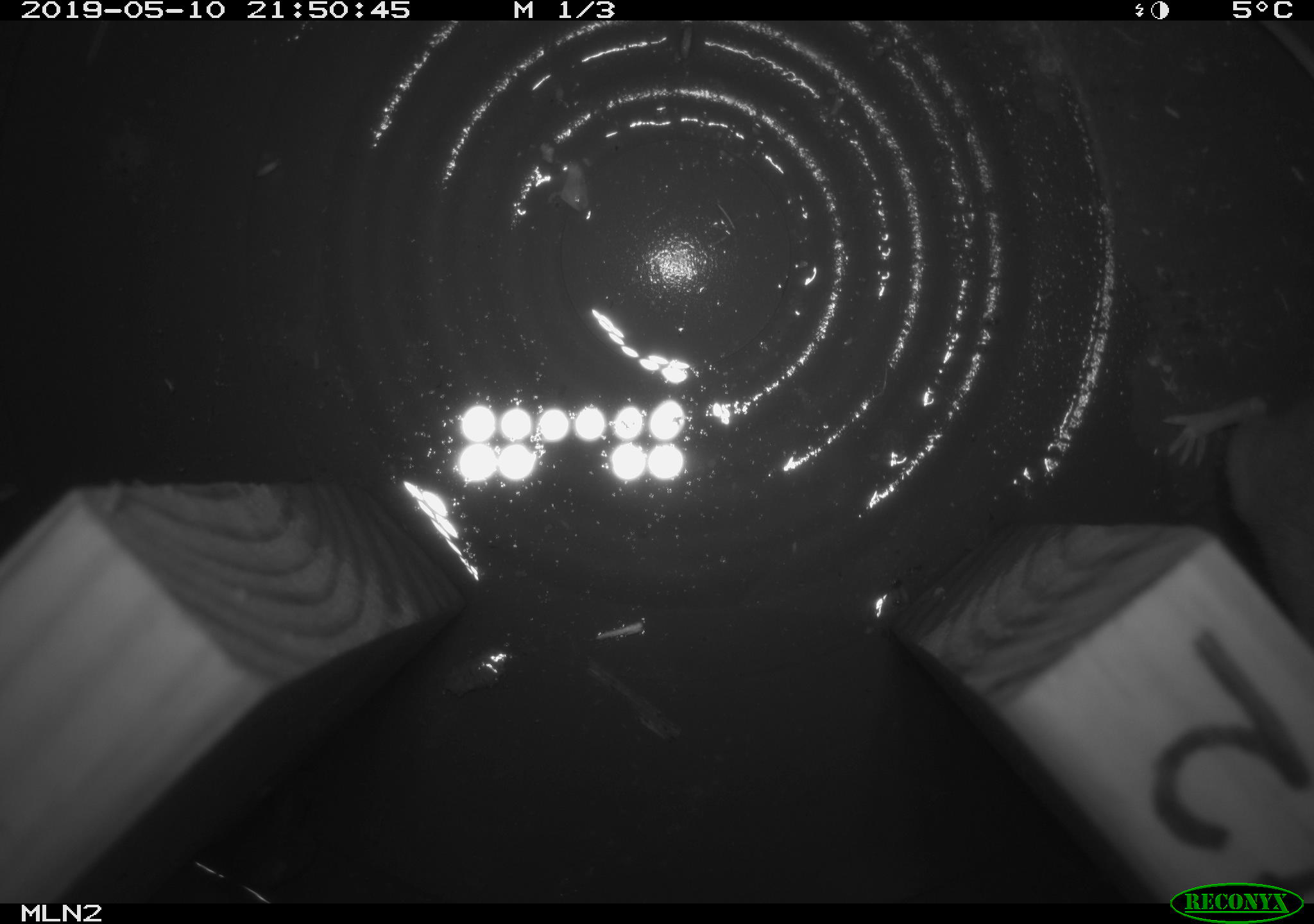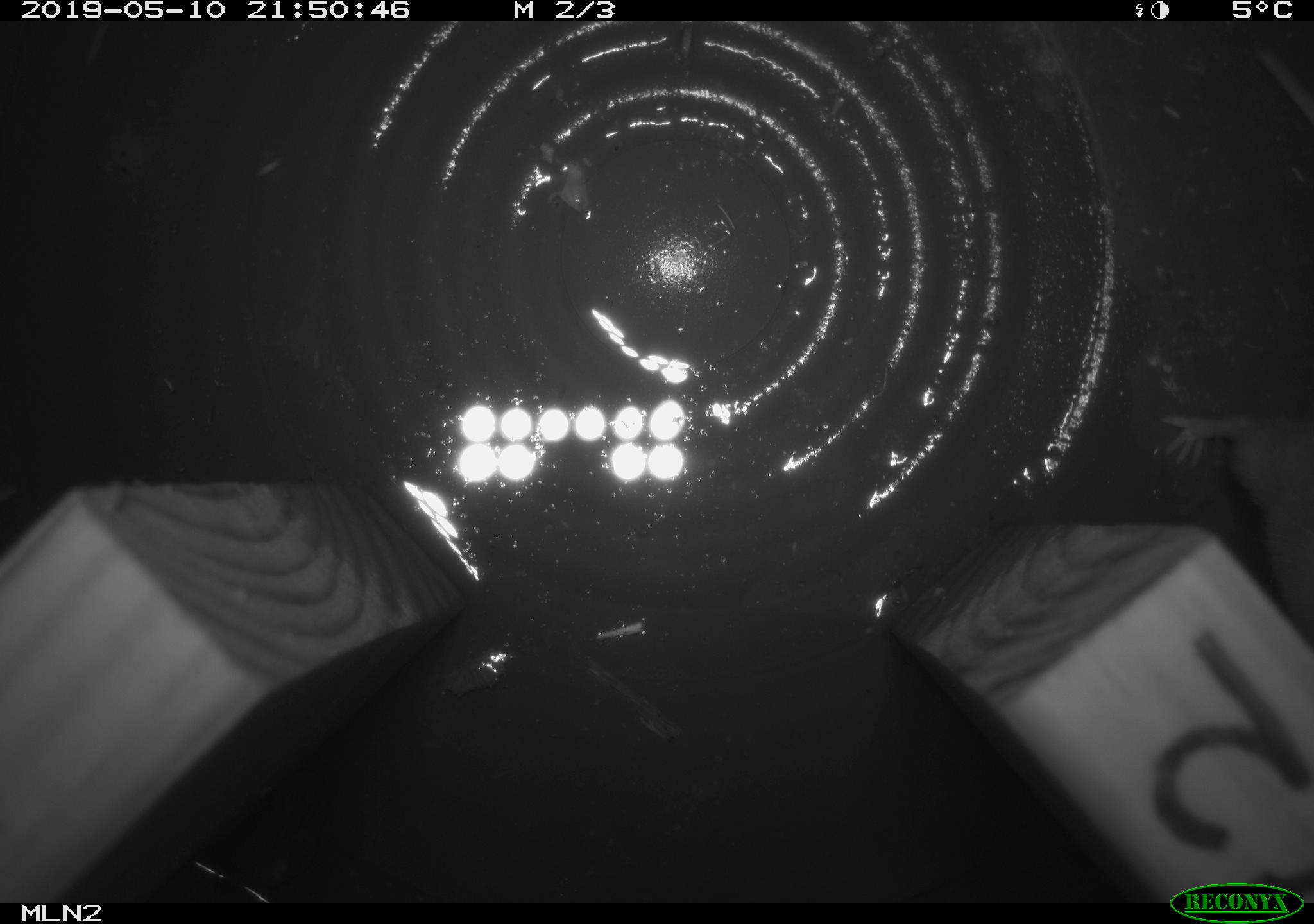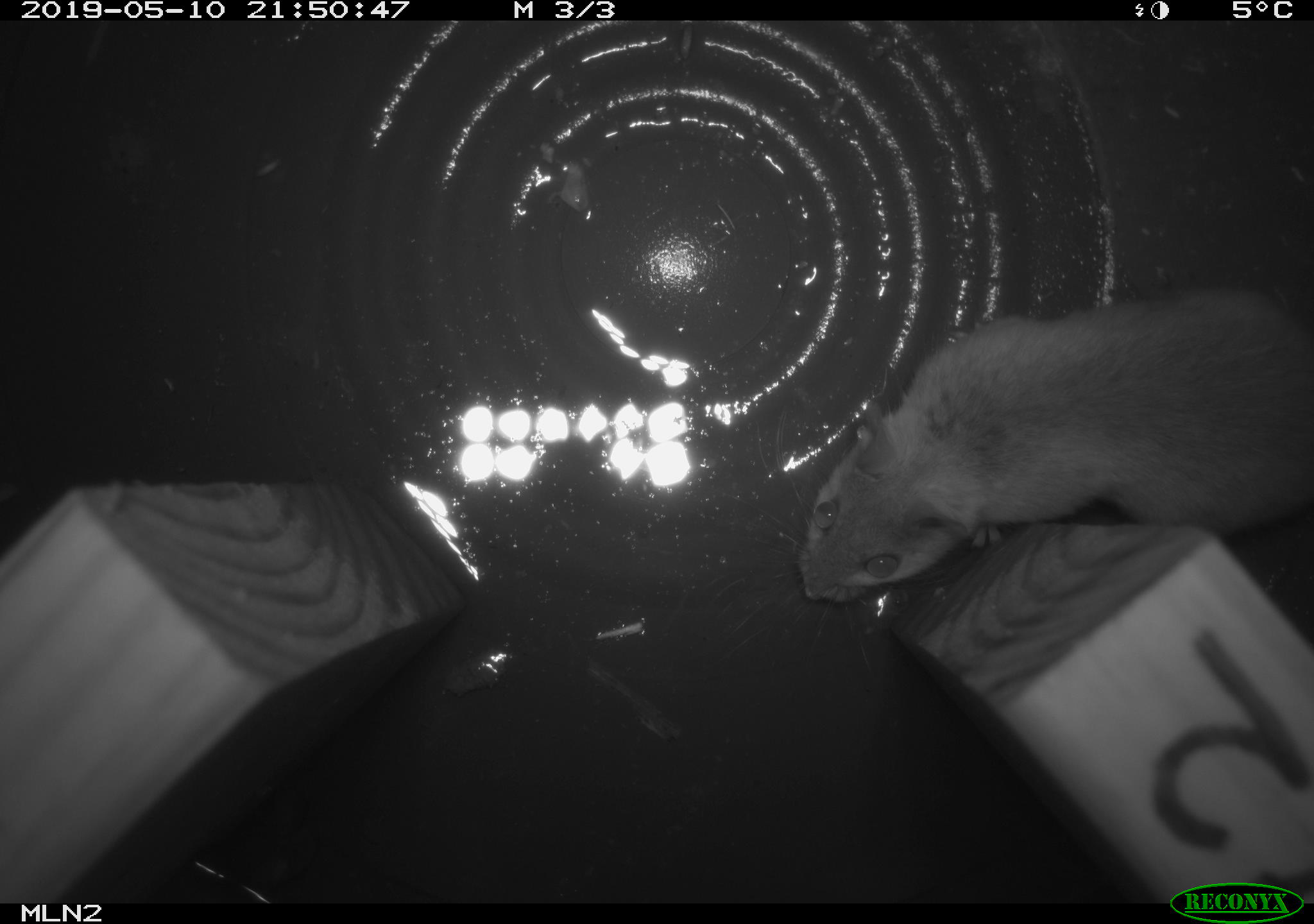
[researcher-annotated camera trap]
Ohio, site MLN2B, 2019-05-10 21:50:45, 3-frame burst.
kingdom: Animalia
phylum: Chordata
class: Mammalia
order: Rodentia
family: Cricetidae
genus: Peromyscus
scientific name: Peromyscus leucopus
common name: white-footed mouse